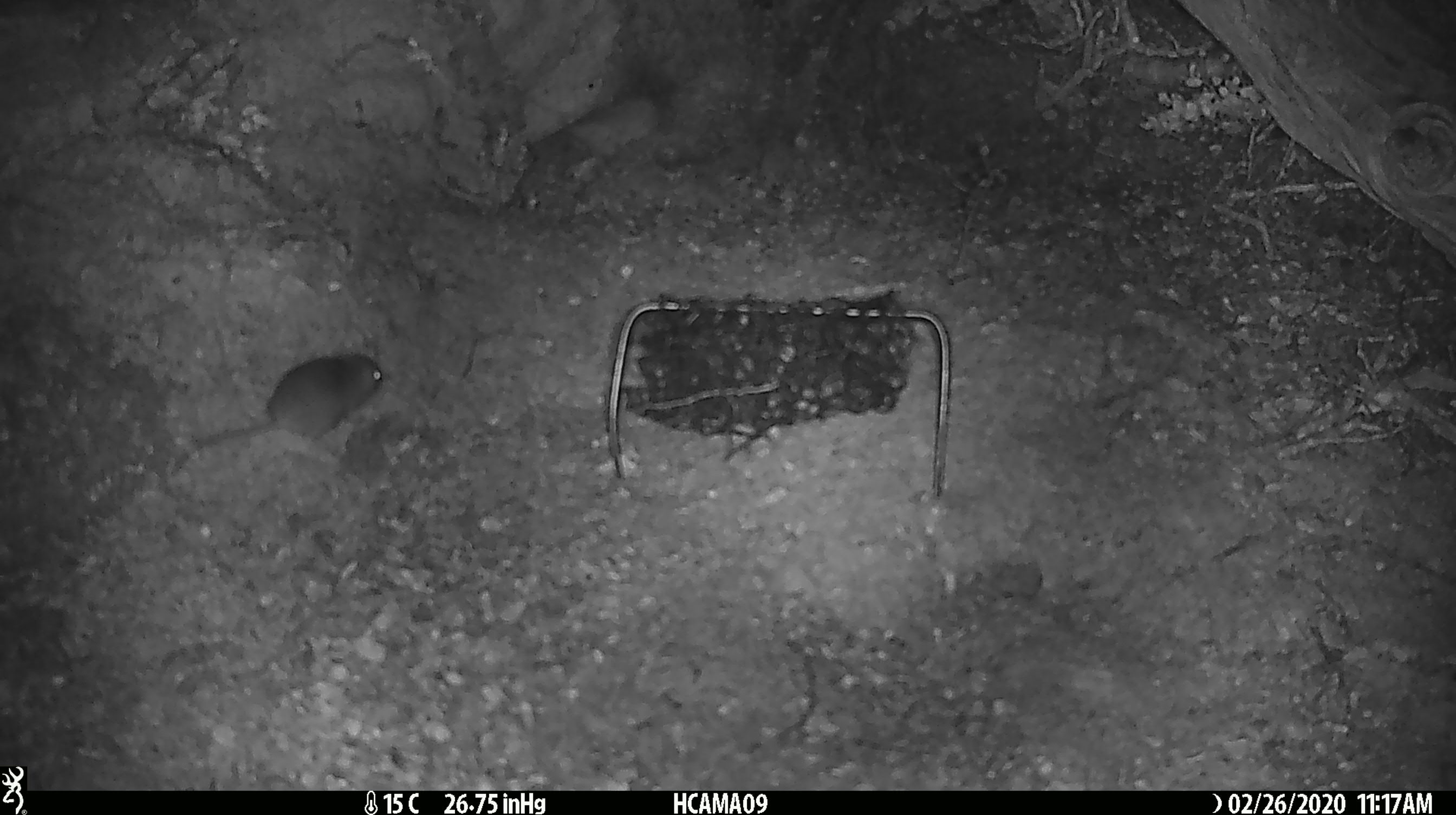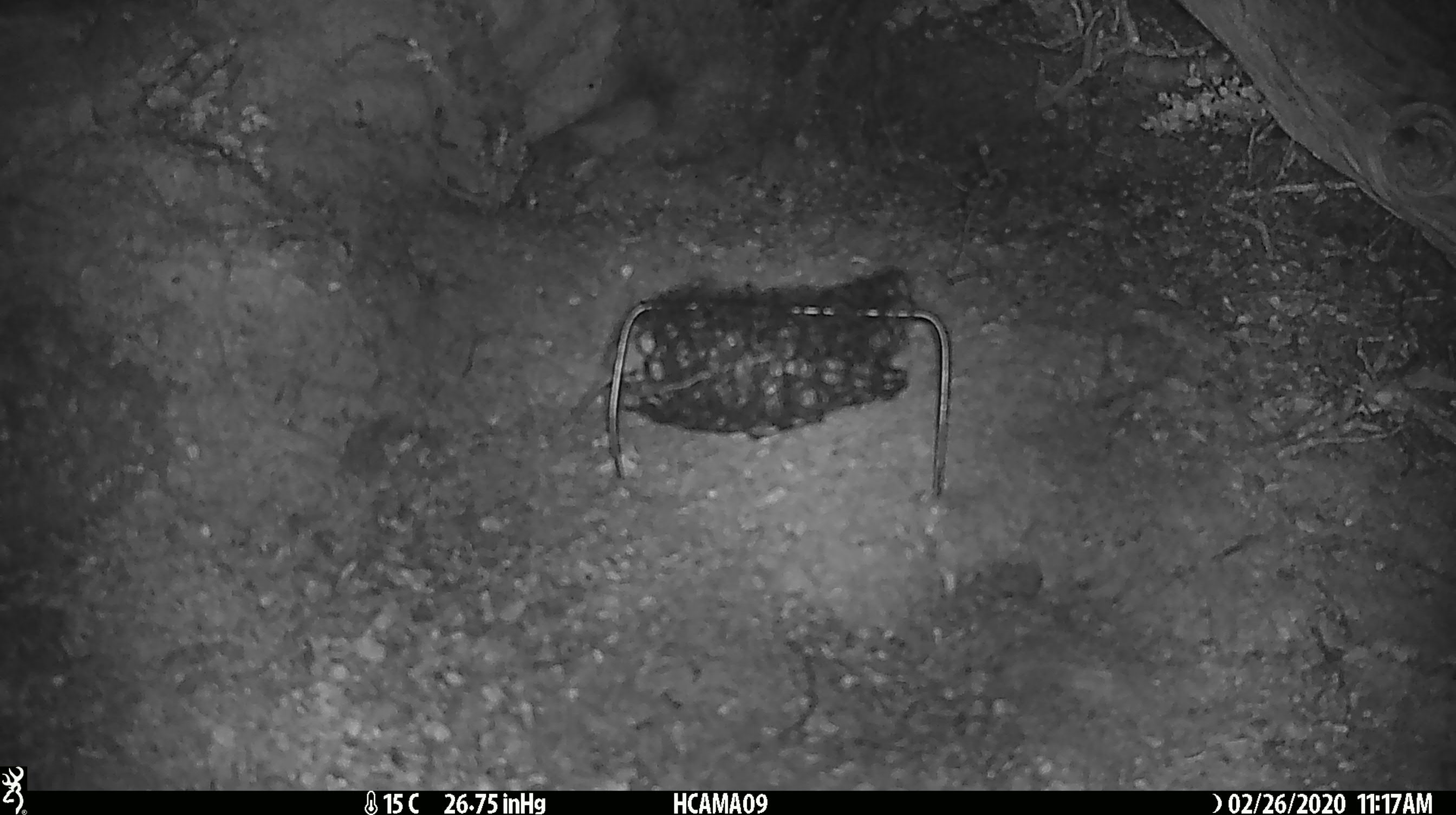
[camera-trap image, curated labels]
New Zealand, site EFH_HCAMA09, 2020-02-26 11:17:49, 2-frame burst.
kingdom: Animalia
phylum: Chordata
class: Mammalia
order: Rodentia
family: Muridae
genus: Mus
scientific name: Mus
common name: mouse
Mouse (Mus).